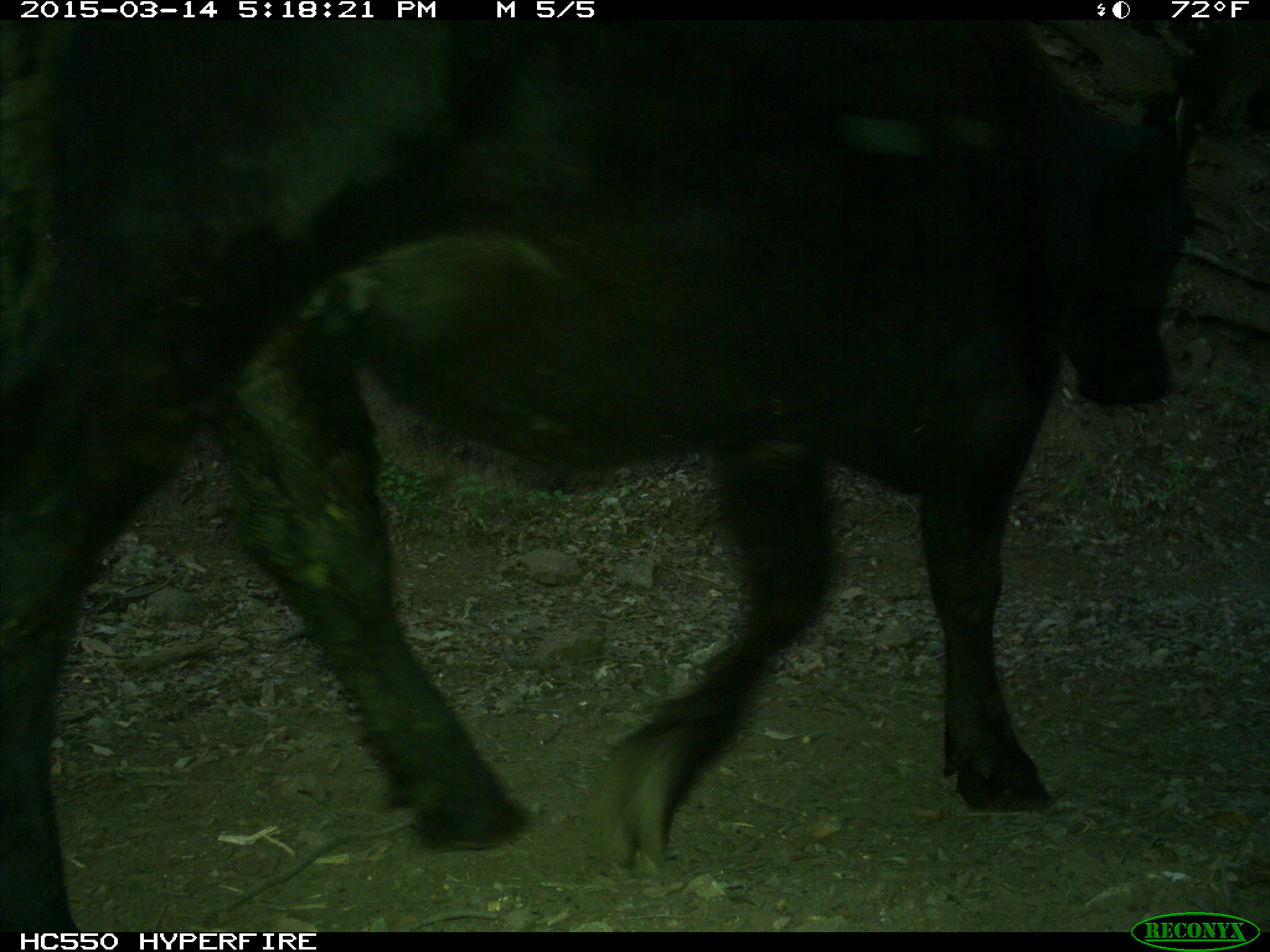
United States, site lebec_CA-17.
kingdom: Animalia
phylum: Chordata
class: Mammalia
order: Artiodactyla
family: Bovidae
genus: Bos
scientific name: Bos taurus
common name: domestic cow